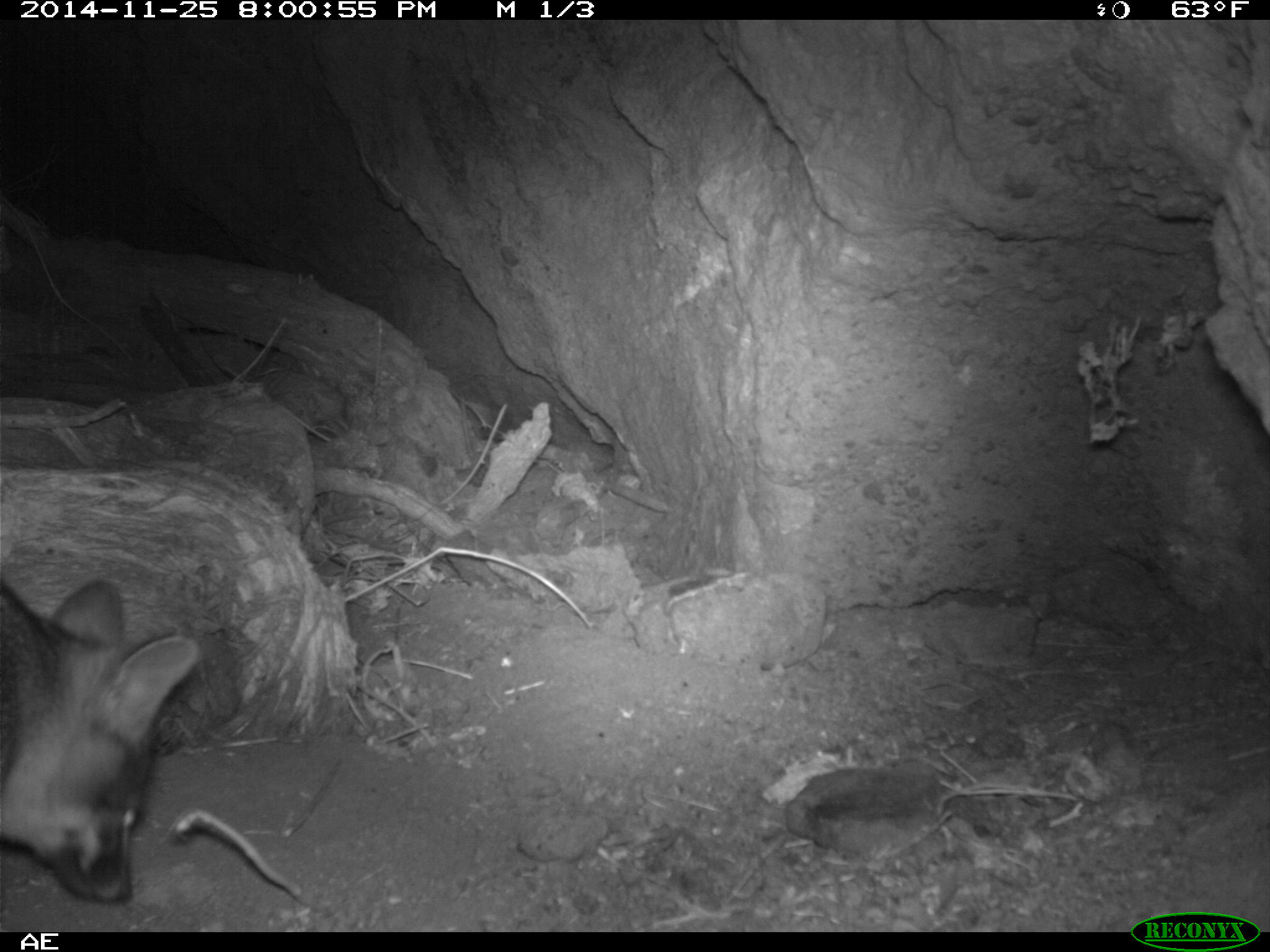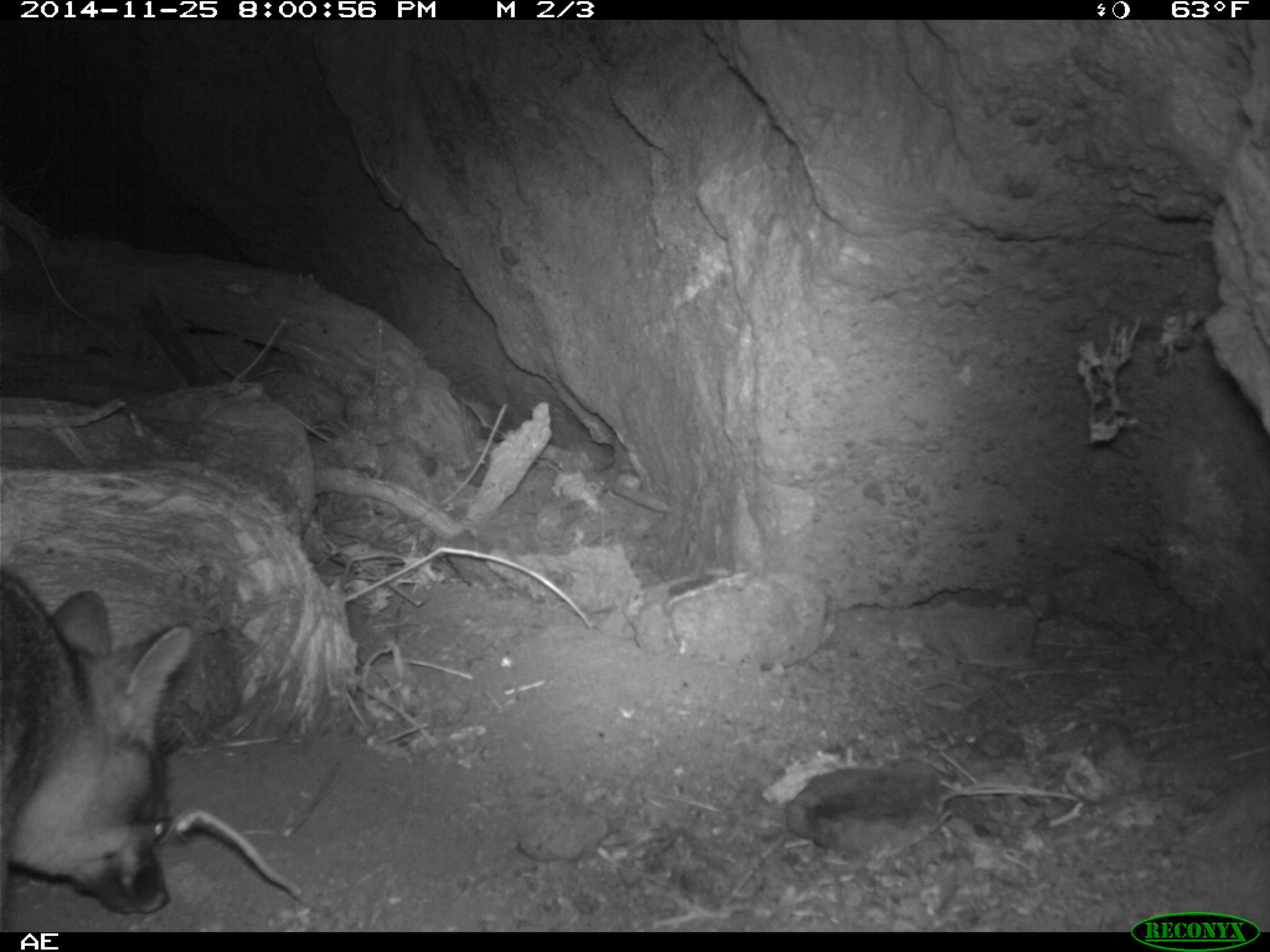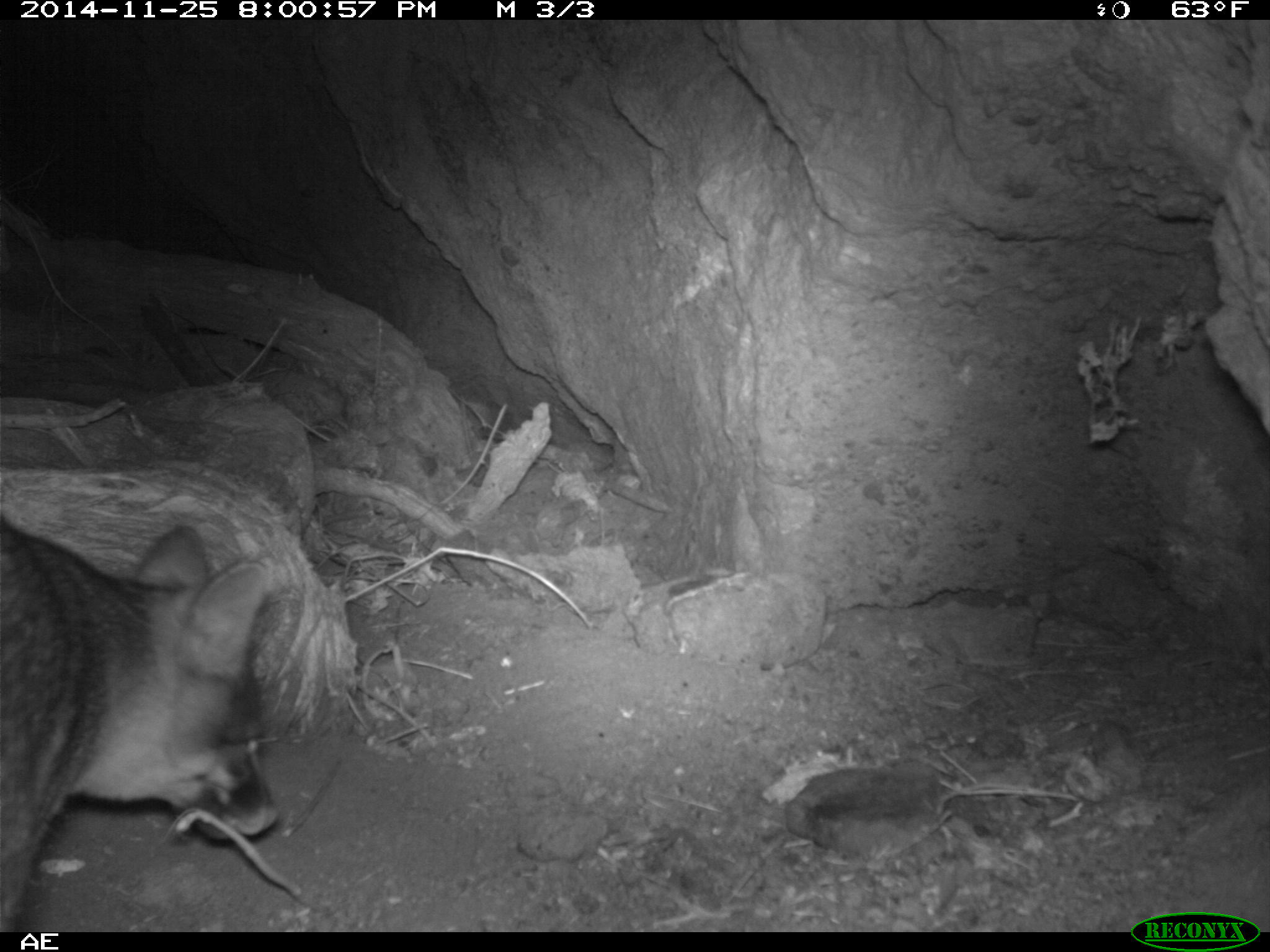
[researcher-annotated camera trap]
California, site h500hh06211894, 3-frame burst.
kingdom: Animalia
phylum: Chordata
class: Mammalia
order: Carnivora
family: Canidae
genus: Urocyon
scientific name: Urocyon littoralis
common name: island fox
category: fox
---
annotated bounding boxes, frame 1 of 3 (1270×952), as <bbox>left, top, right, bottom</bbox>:
fox: <bbox>0, 576, 200, 903</bbox>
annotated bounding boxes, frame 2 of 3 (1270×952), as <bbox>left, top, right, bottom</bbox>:
fox: <bbox>0, 563, 195, 933</bbox>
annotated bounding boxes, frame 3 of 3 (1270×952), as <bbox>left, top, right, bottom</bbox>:
fox: <bbox>0, 521, 282, 932</bbox>